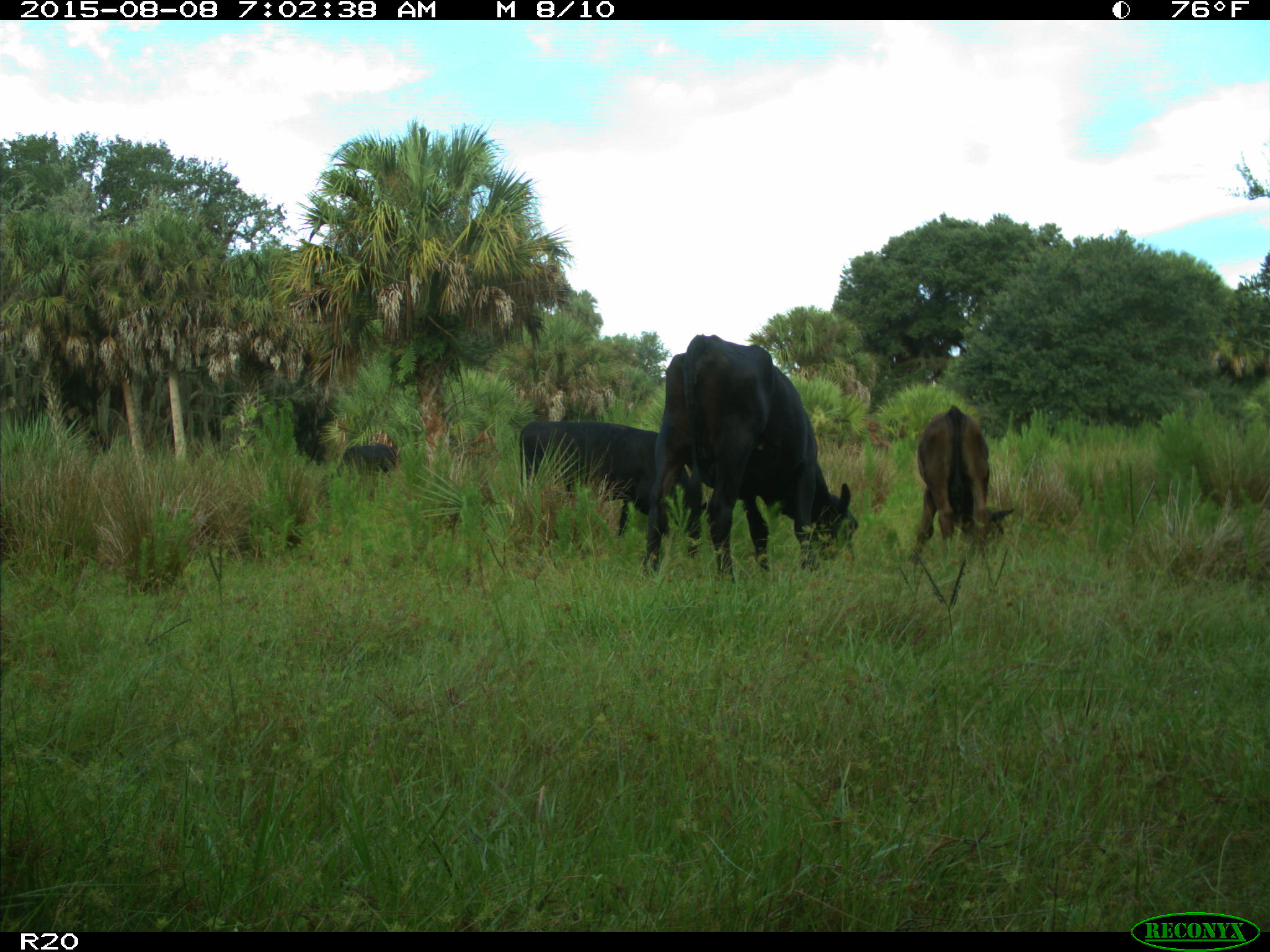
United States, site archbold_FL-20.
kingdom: Animalia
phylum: Chordata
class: Mammalia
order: Artiodactyla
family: Bovidae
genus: Bos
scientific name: Bos taurus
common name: domestic cow